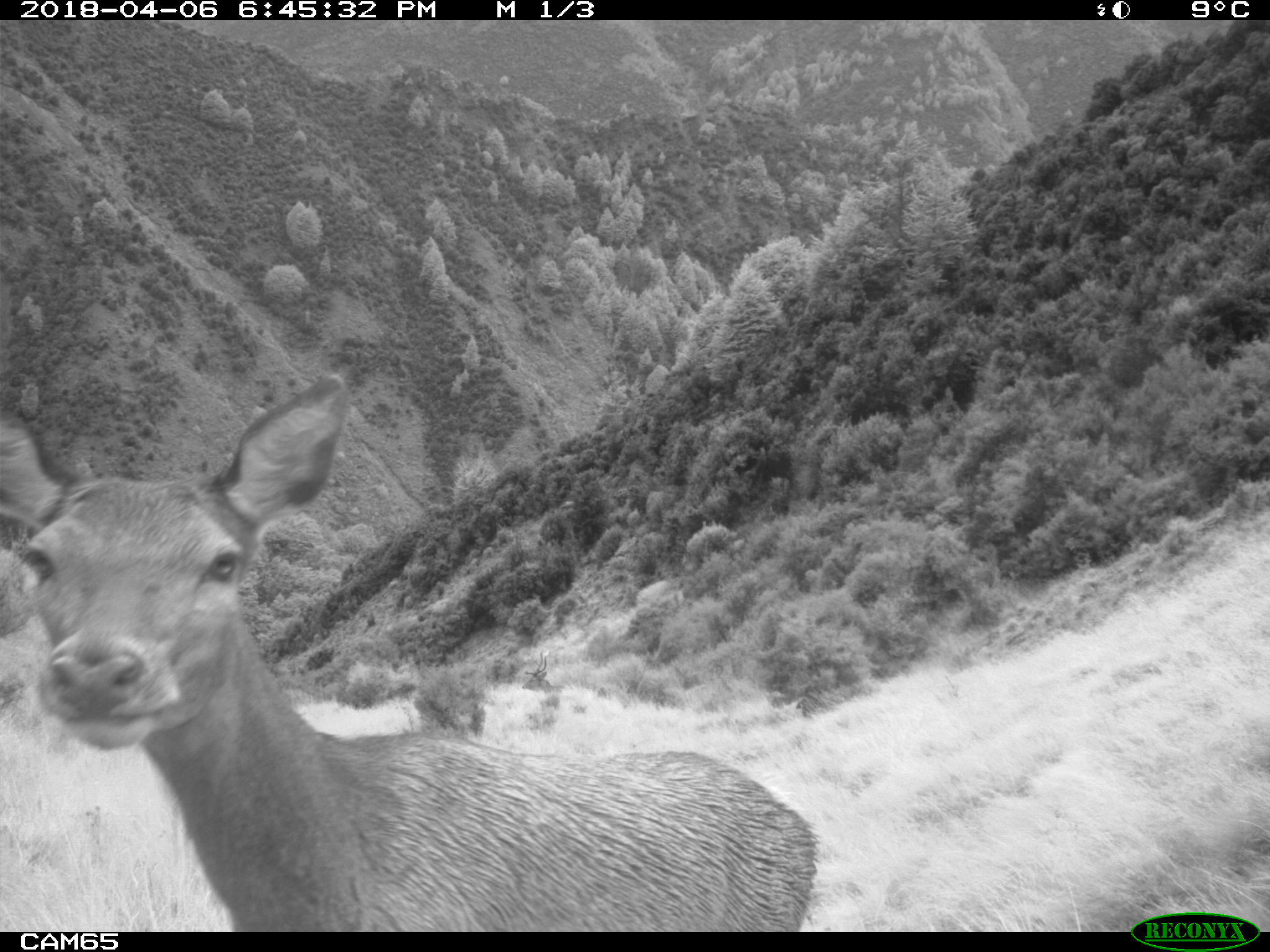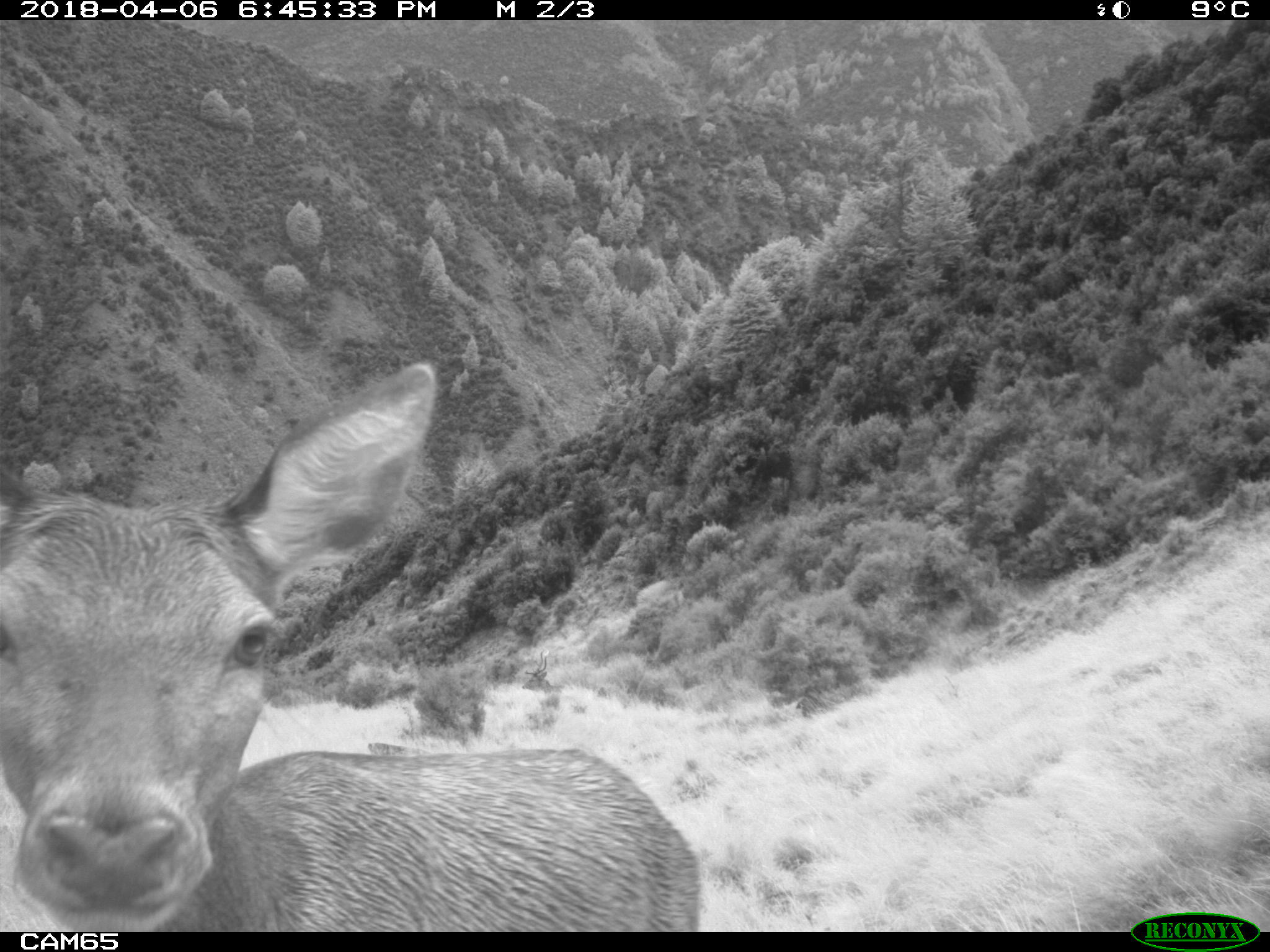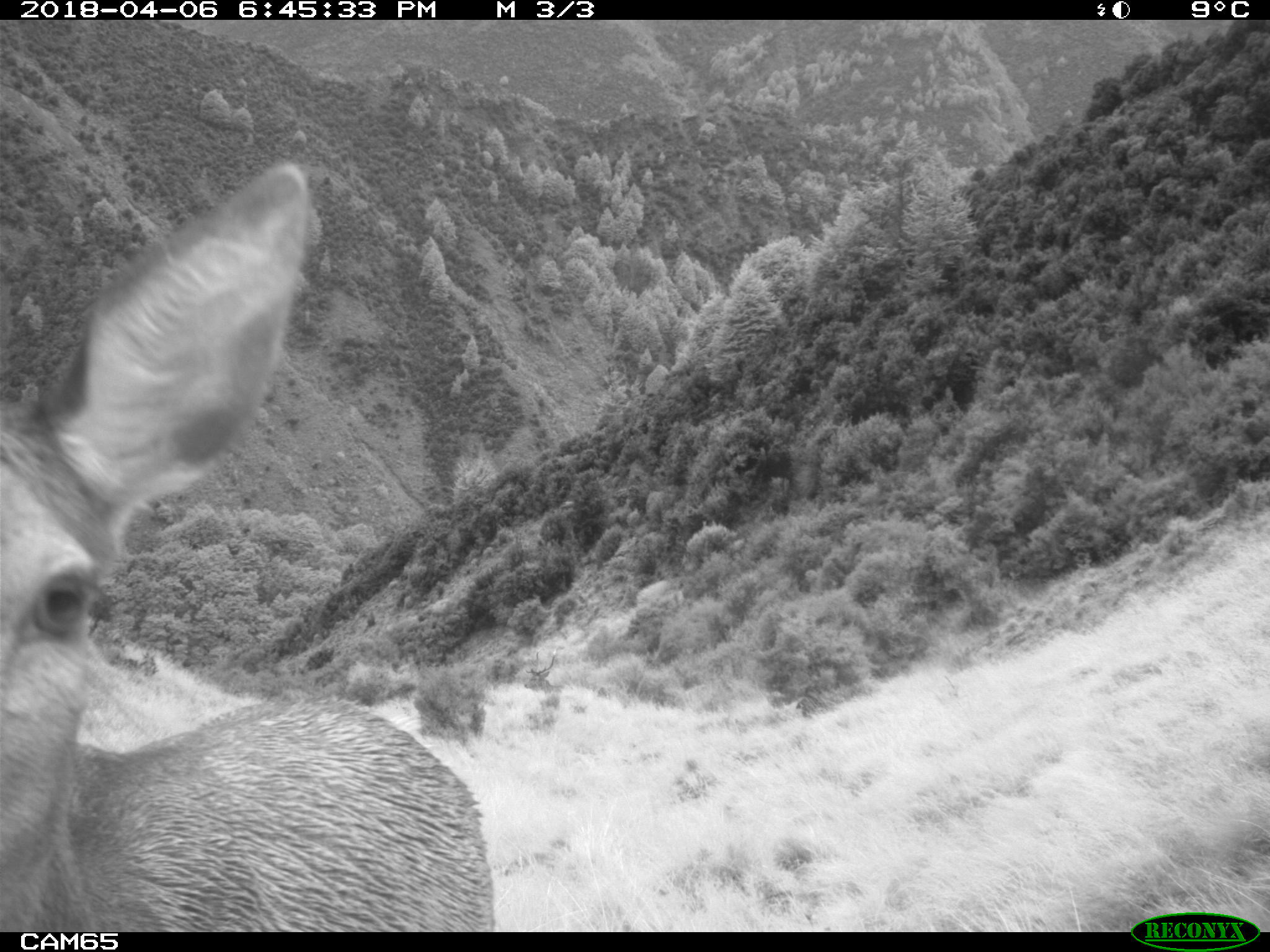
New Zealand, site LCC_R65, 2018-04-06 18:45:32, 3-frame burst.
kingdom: Animalia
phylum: Chordata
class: Mammalia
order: Artiodactyla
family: Cervidae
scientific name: Cervidae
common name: deer